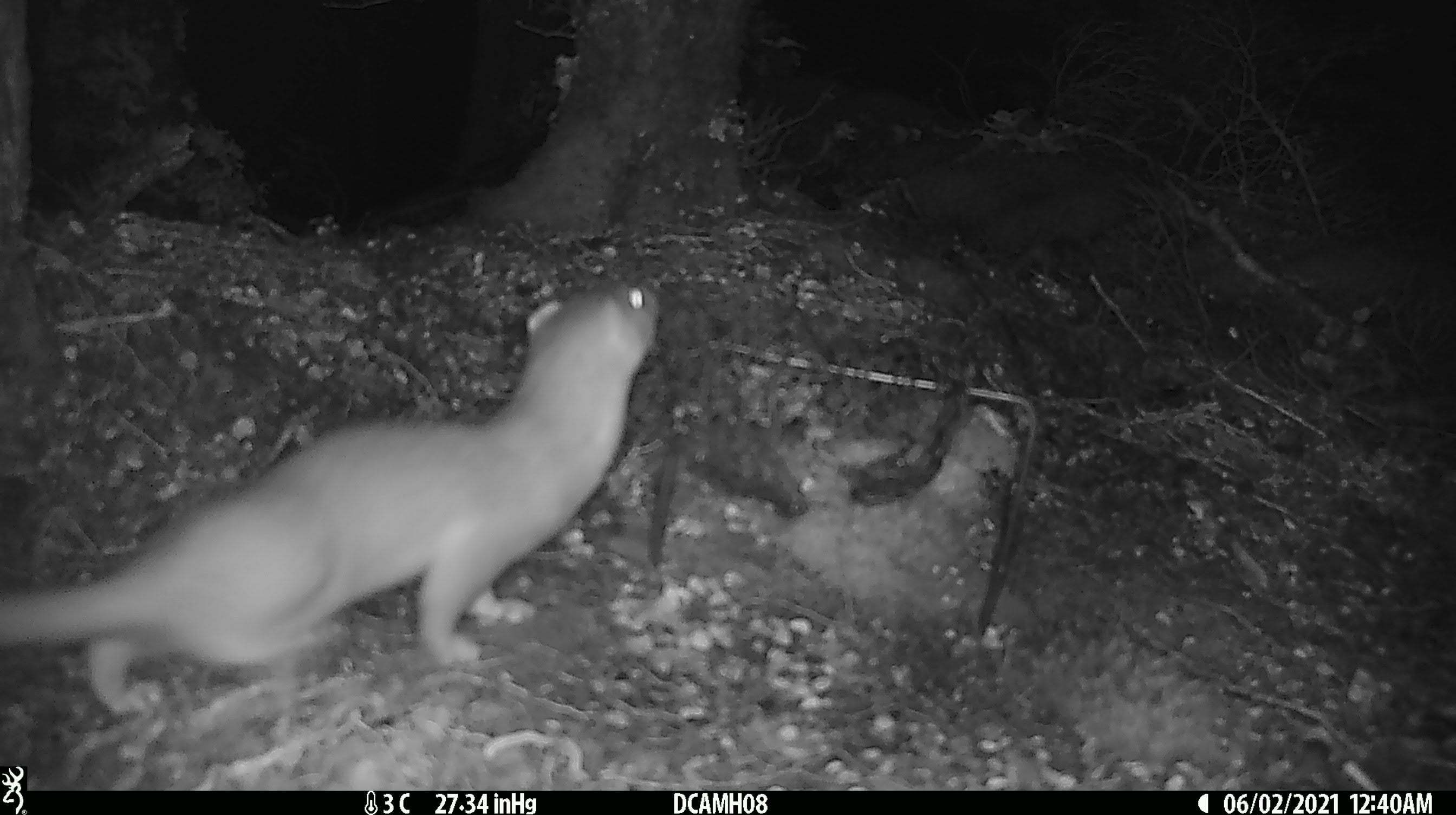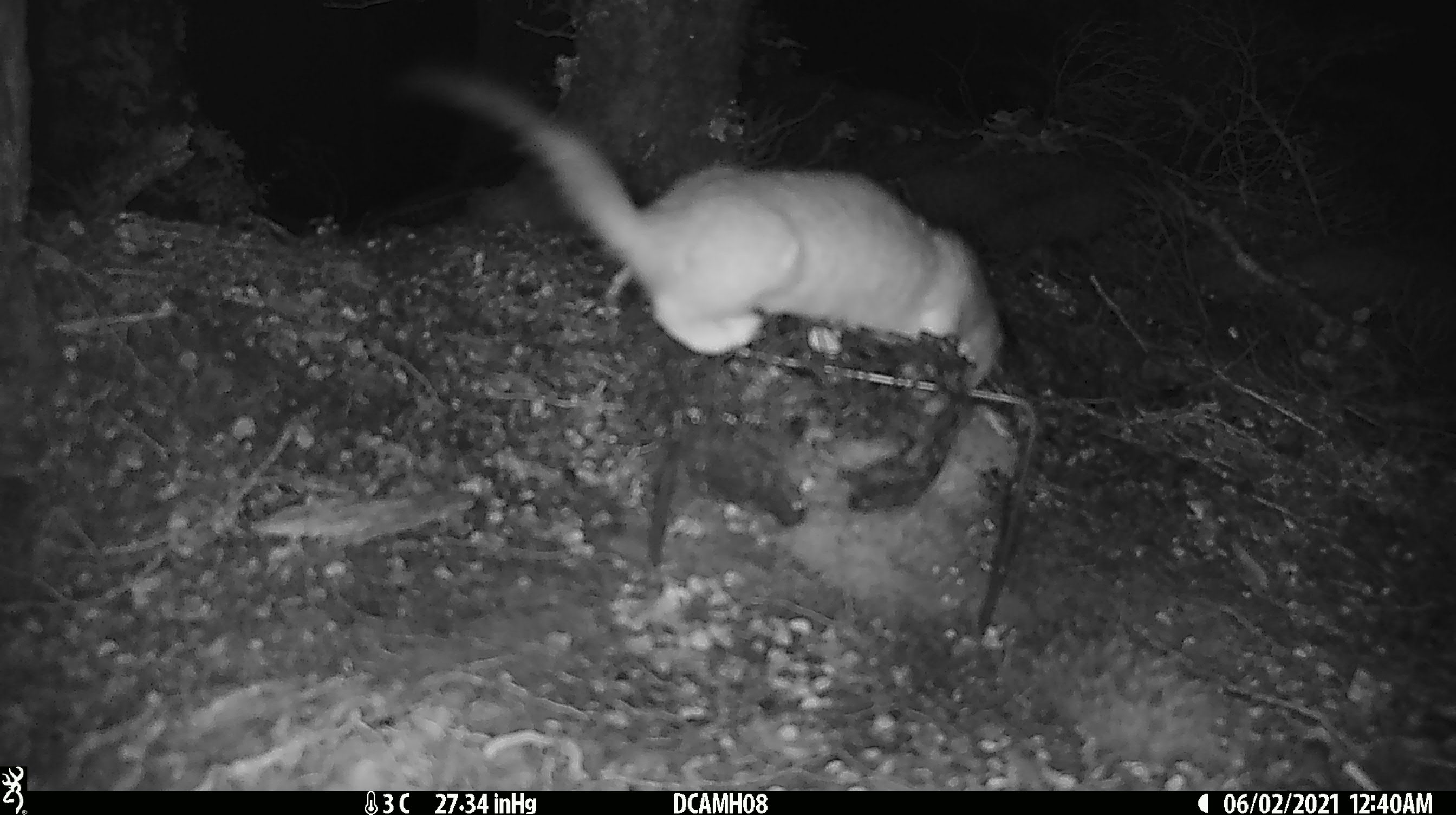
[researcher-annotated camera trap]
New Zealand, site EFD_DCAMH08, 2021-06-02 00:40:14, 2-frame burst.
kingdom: Animalia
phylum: Chordata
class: Mammalia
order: Carnivora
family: Mustelidae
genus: Mustela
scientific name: Mustela erminea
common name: stoat